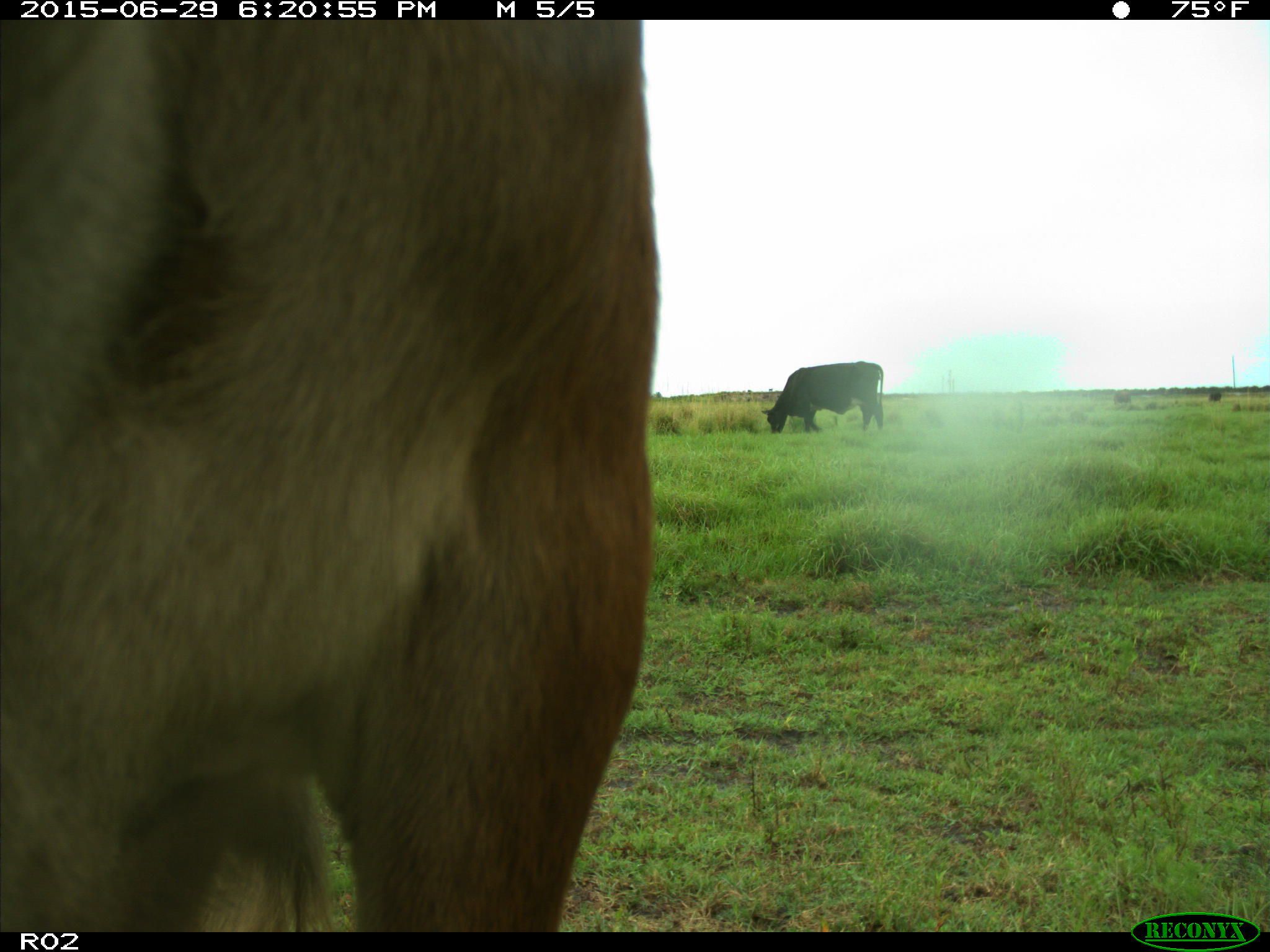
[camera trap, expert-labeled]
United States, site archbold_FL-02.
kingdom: Animalia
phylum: Chordata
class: Mammalia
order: Artiodactyla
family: Bovidae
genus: Bos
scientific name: Bos taurus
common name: domestic cow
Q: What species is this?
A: Bos taurus (domestic cow).